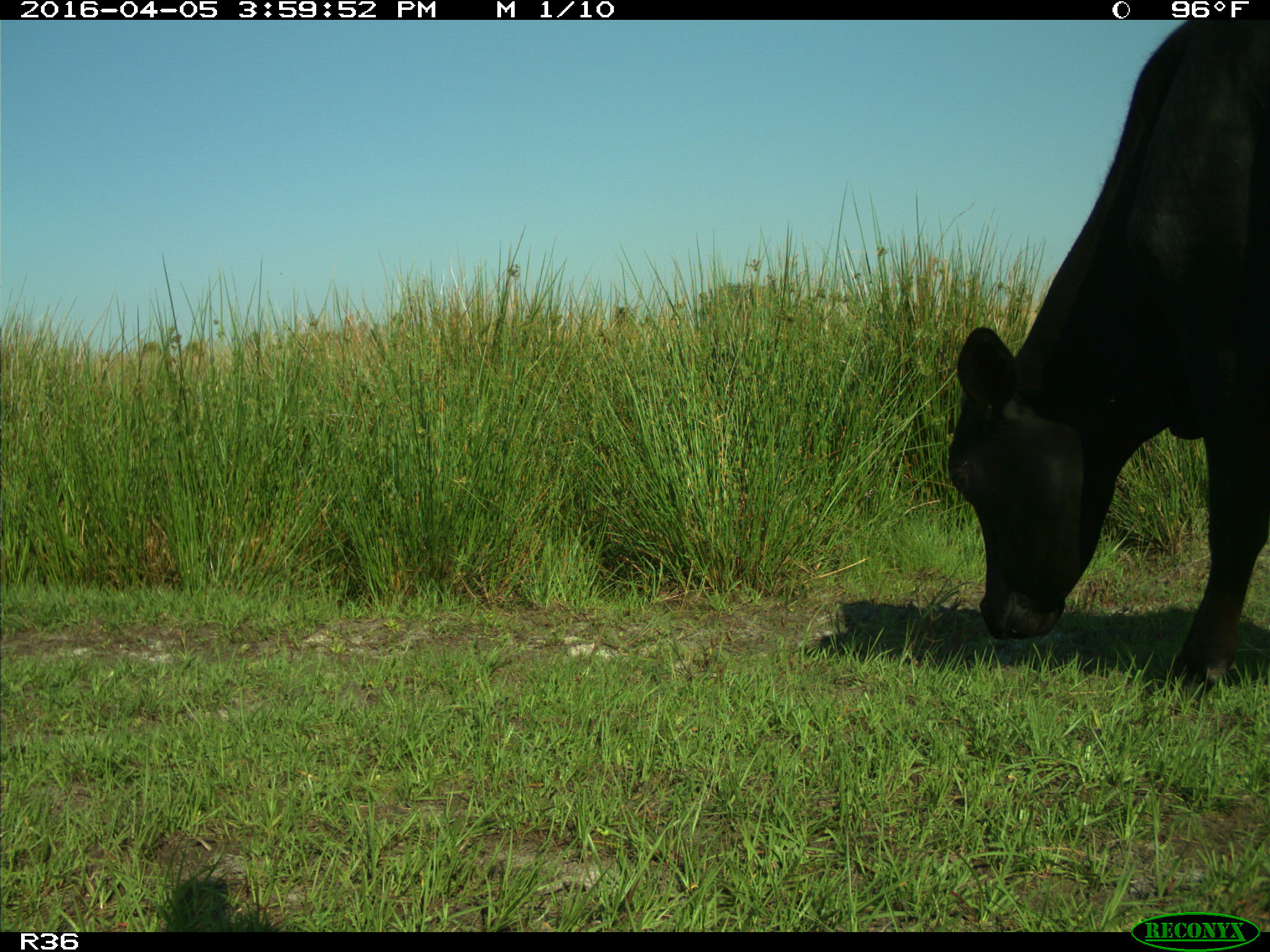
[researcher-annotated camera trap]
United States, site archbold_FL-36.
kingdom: Animalia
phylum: Chordata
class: Mammalia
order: Artiodactyla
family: Bovidae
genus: Bos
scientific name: Bos taurus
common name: domestic cow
Bos taurus (domestic cow).